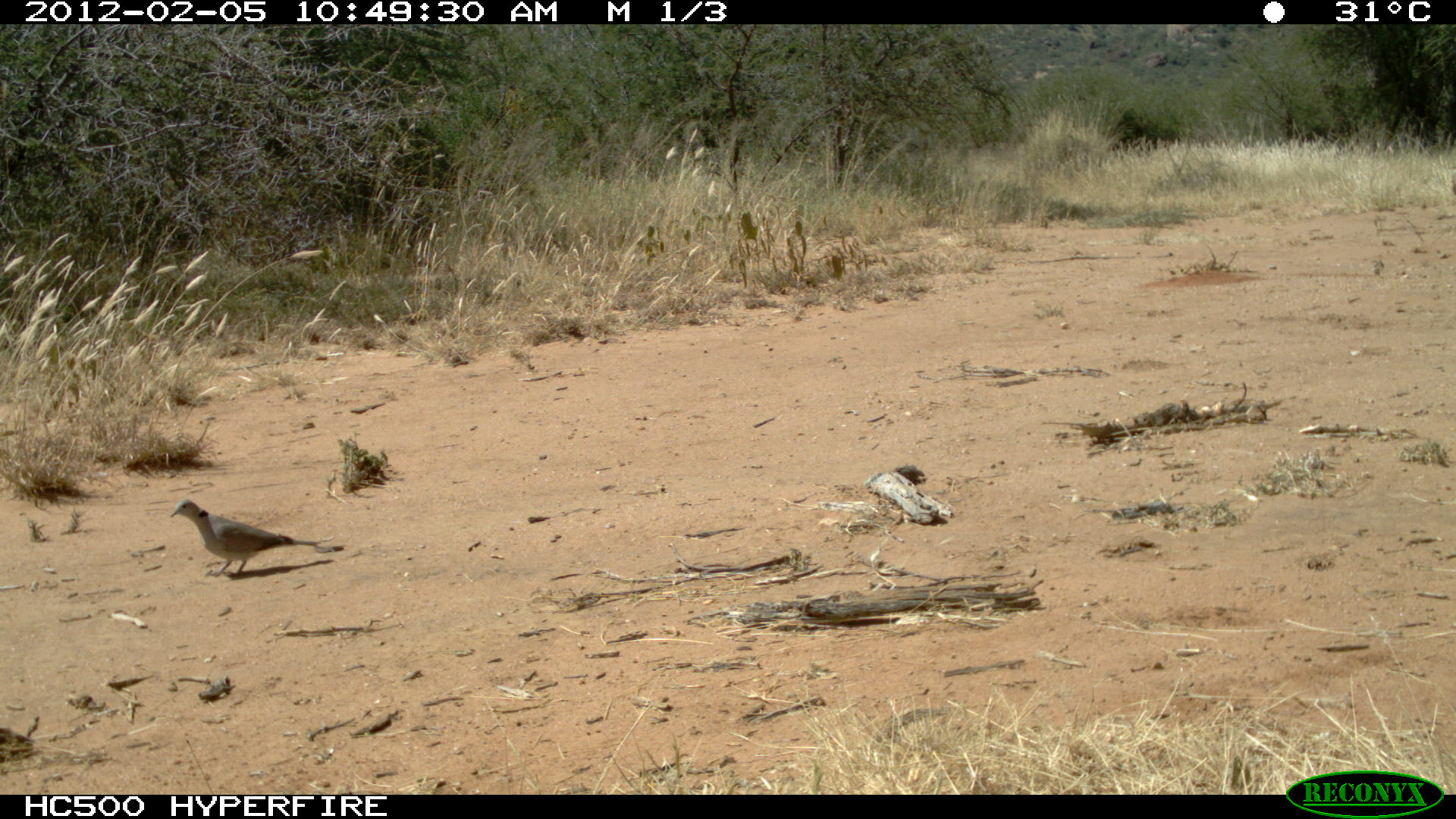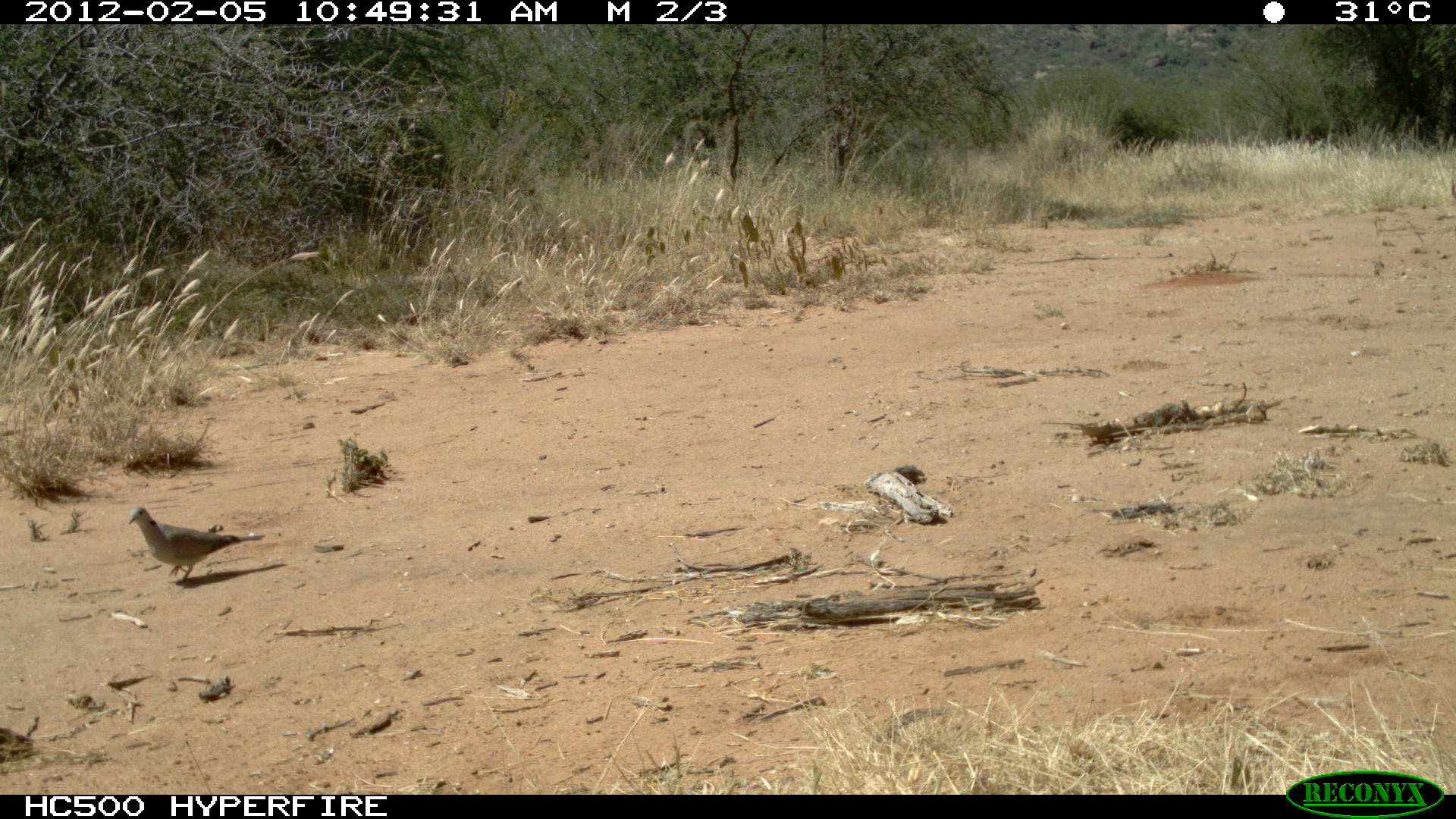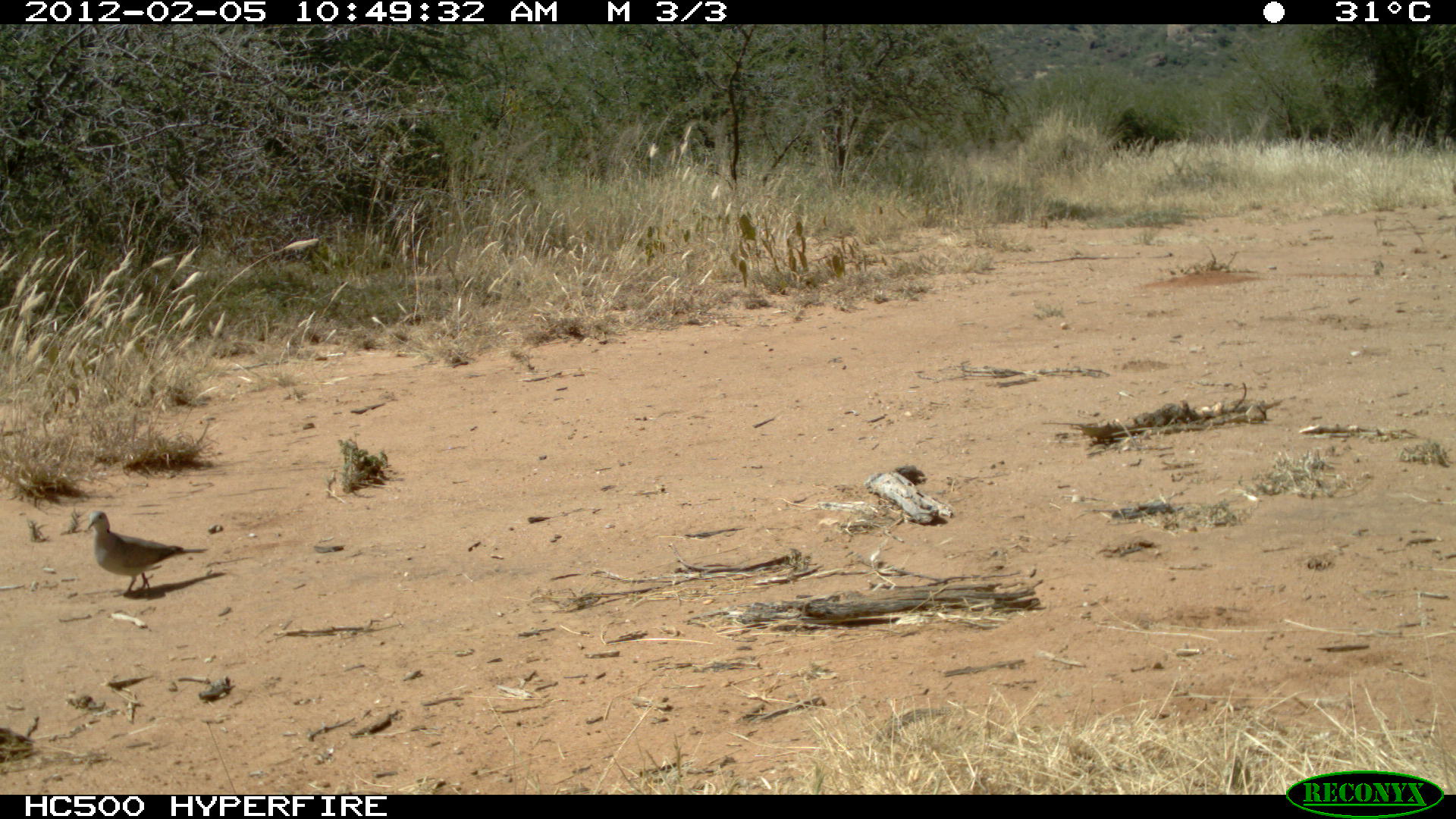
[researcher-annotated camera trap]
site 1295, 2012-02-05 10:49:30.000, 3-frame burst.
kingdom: Animalia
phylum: Chordata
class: Aves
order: Columbiformes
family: Columbidae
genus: Streptopelia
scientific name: Streptopelia capicola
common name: ring-necked dove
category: streptopilia capicola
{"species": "streptopilia capicola (ring-necked dove) (Streptopelia capicola)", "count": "1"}